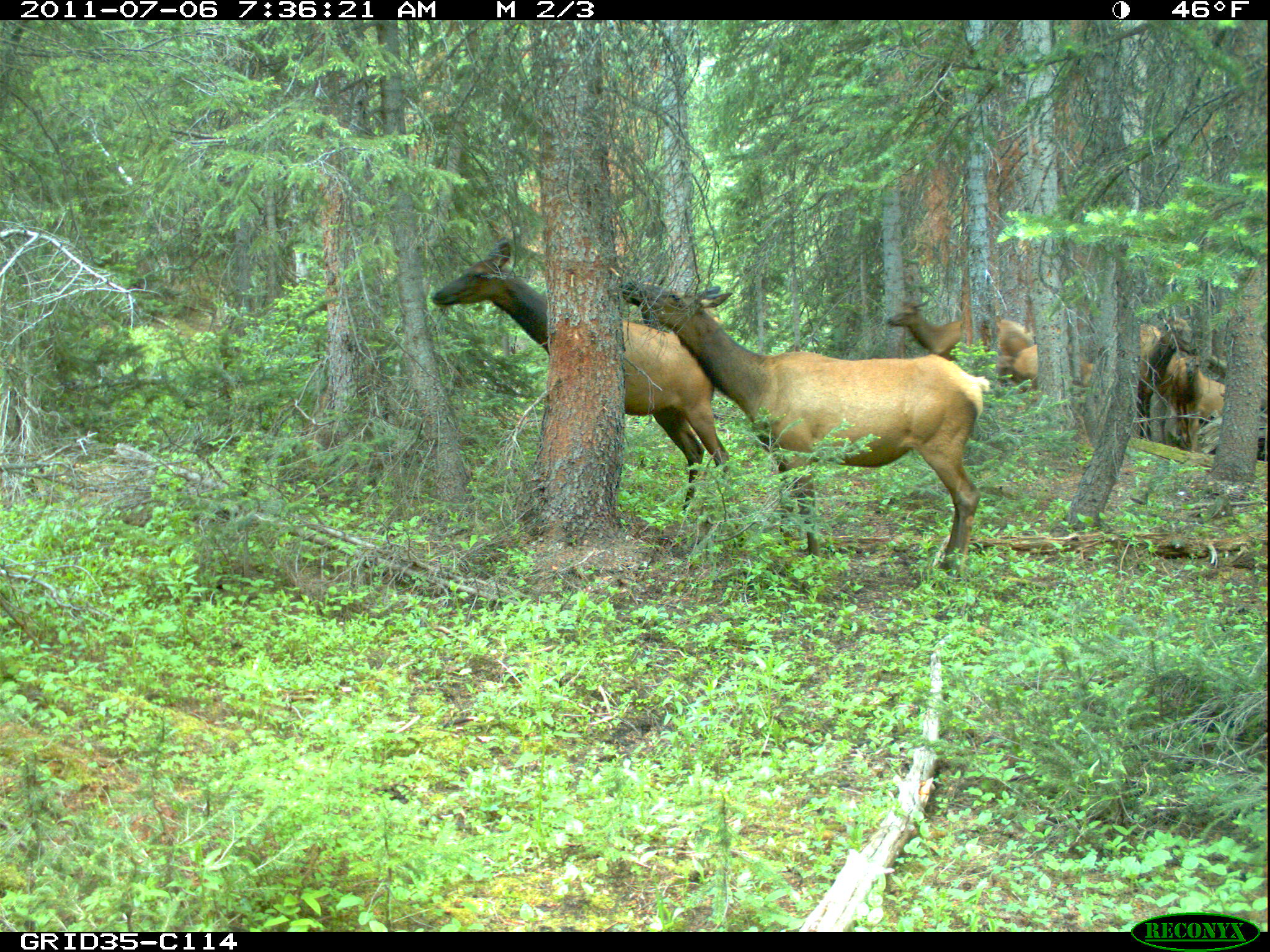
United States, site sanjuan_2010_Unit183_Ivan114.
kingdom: Animalia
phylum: Chordata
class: Mammalia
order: Artiodactyla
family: Cervidae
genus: Cervus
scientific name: Cervus elaphus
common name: red deer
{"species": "Cervus elaphus (red deer)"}